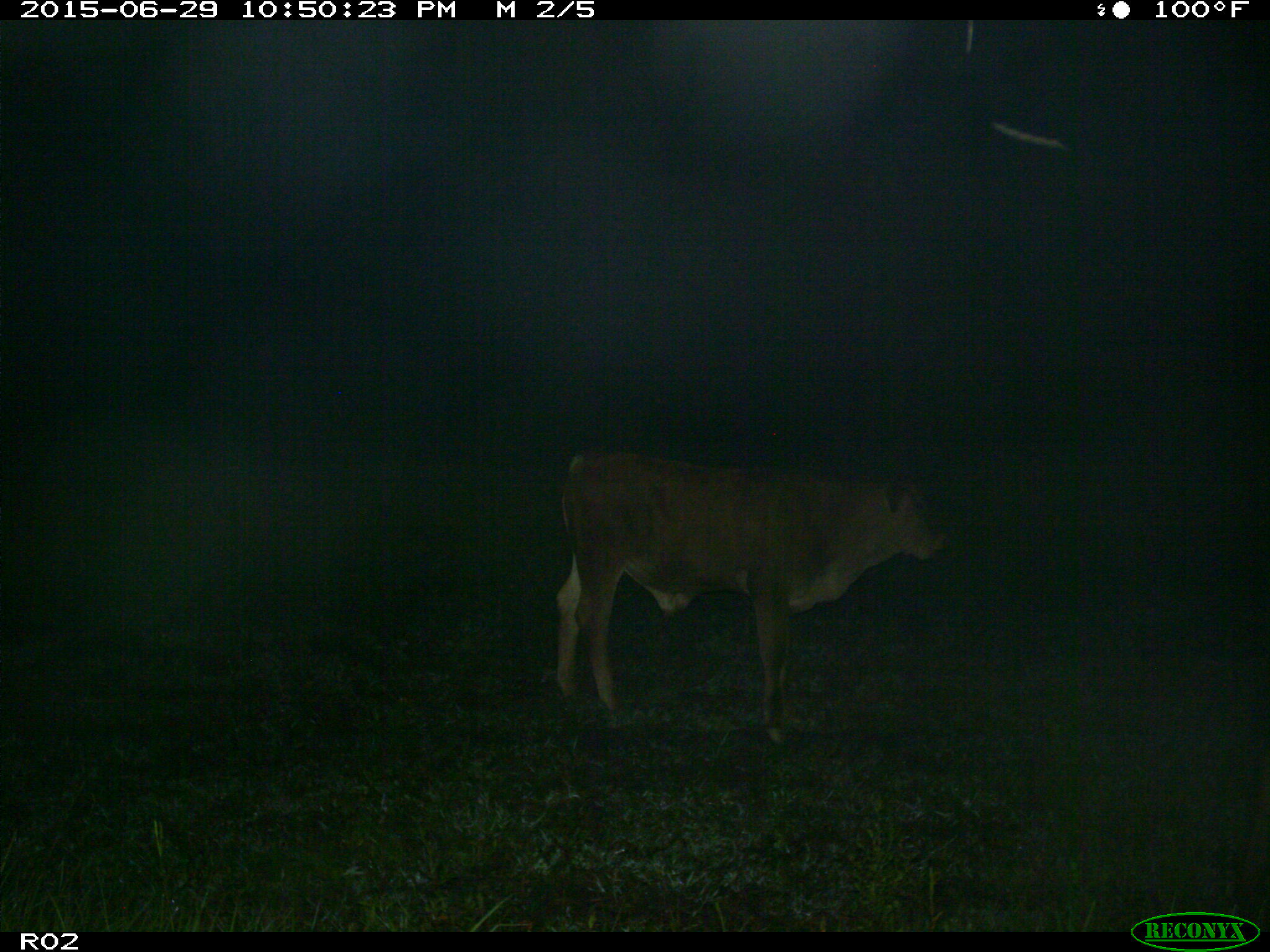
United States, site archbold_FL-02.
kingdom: Animalia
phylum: Chordata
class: Mammalia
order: Artiodactyla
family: Bovidae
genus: Bos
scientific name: Bos taurus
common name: domestic cow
Bos taurus (domestic cow).